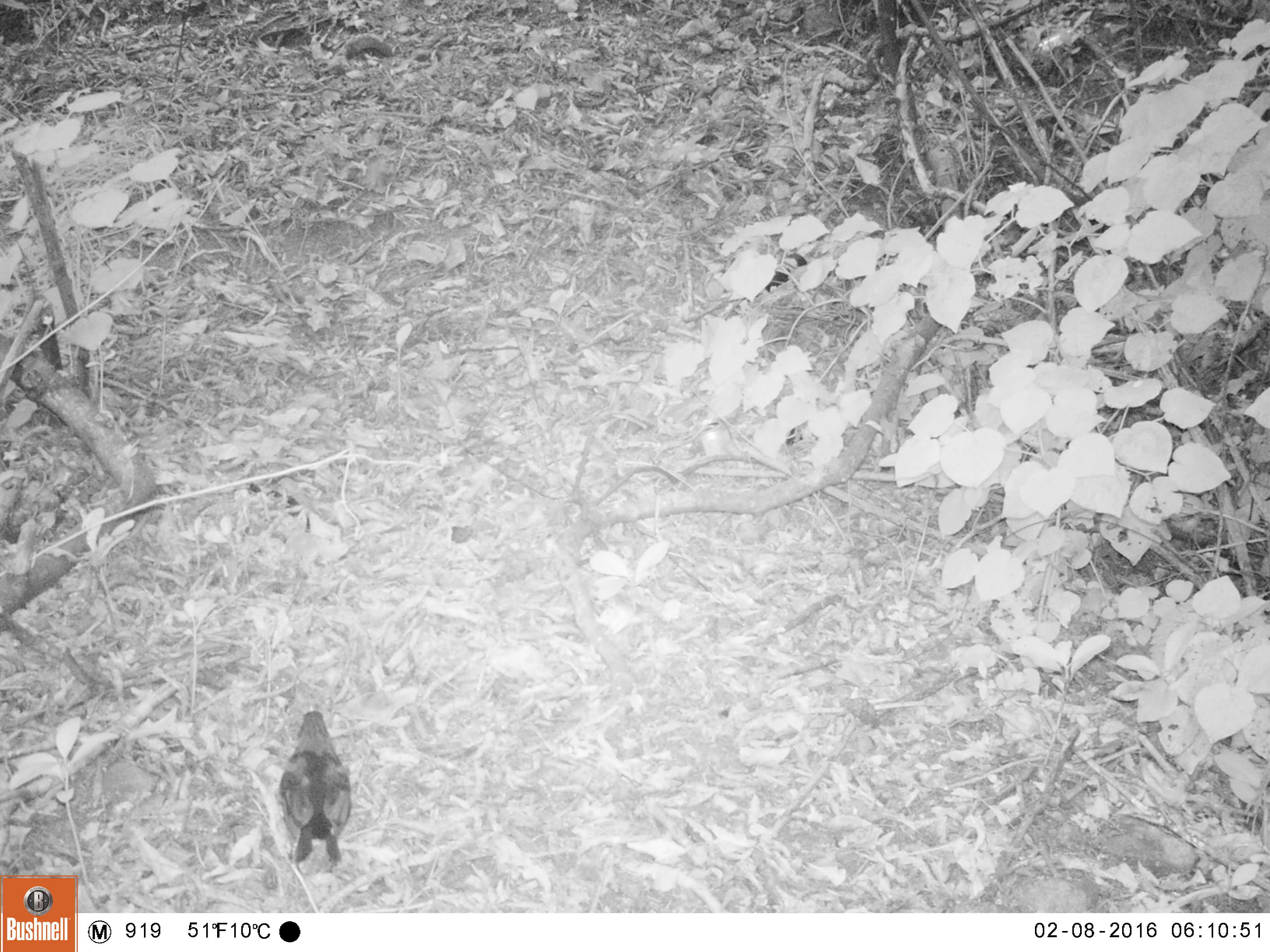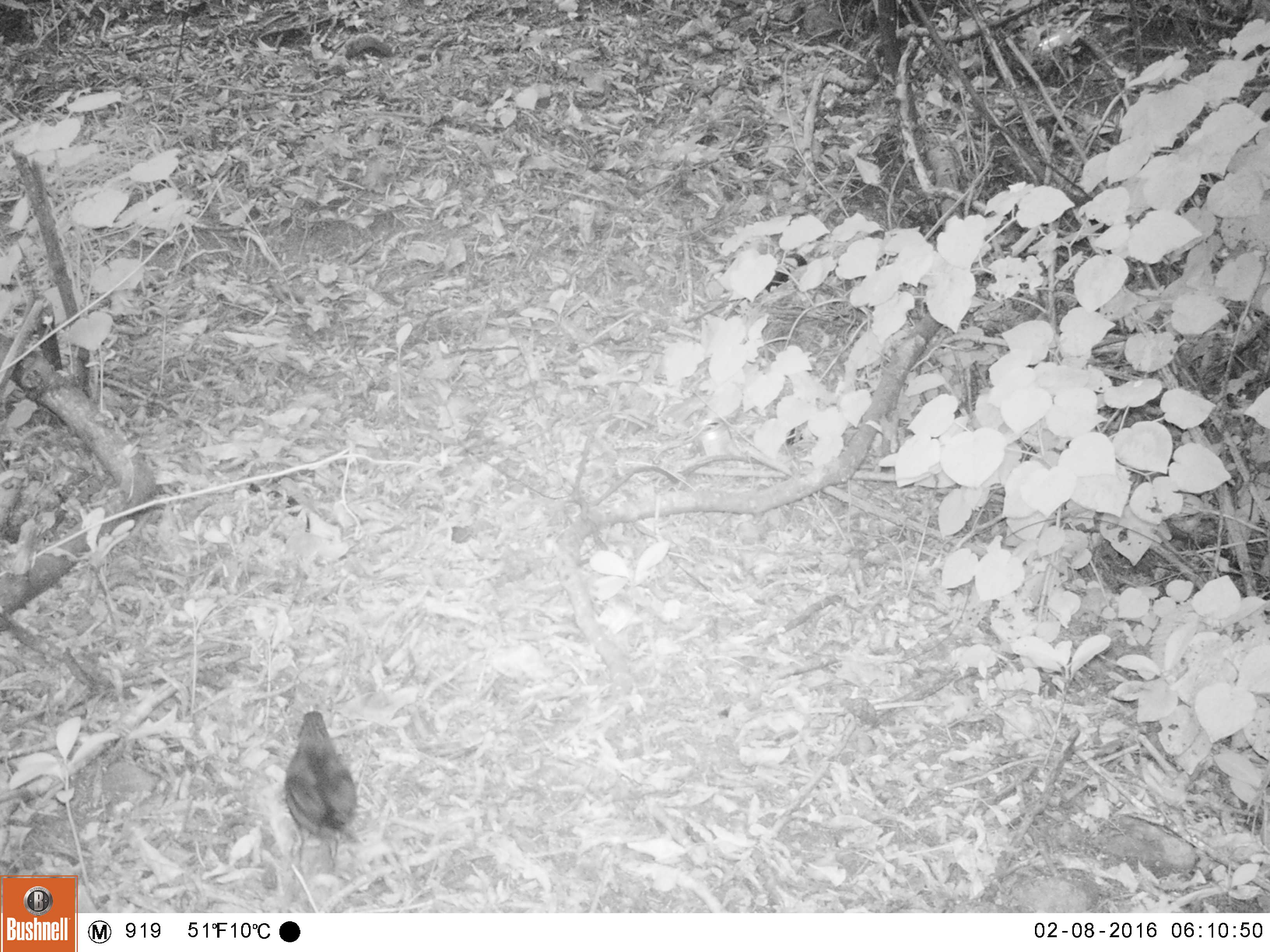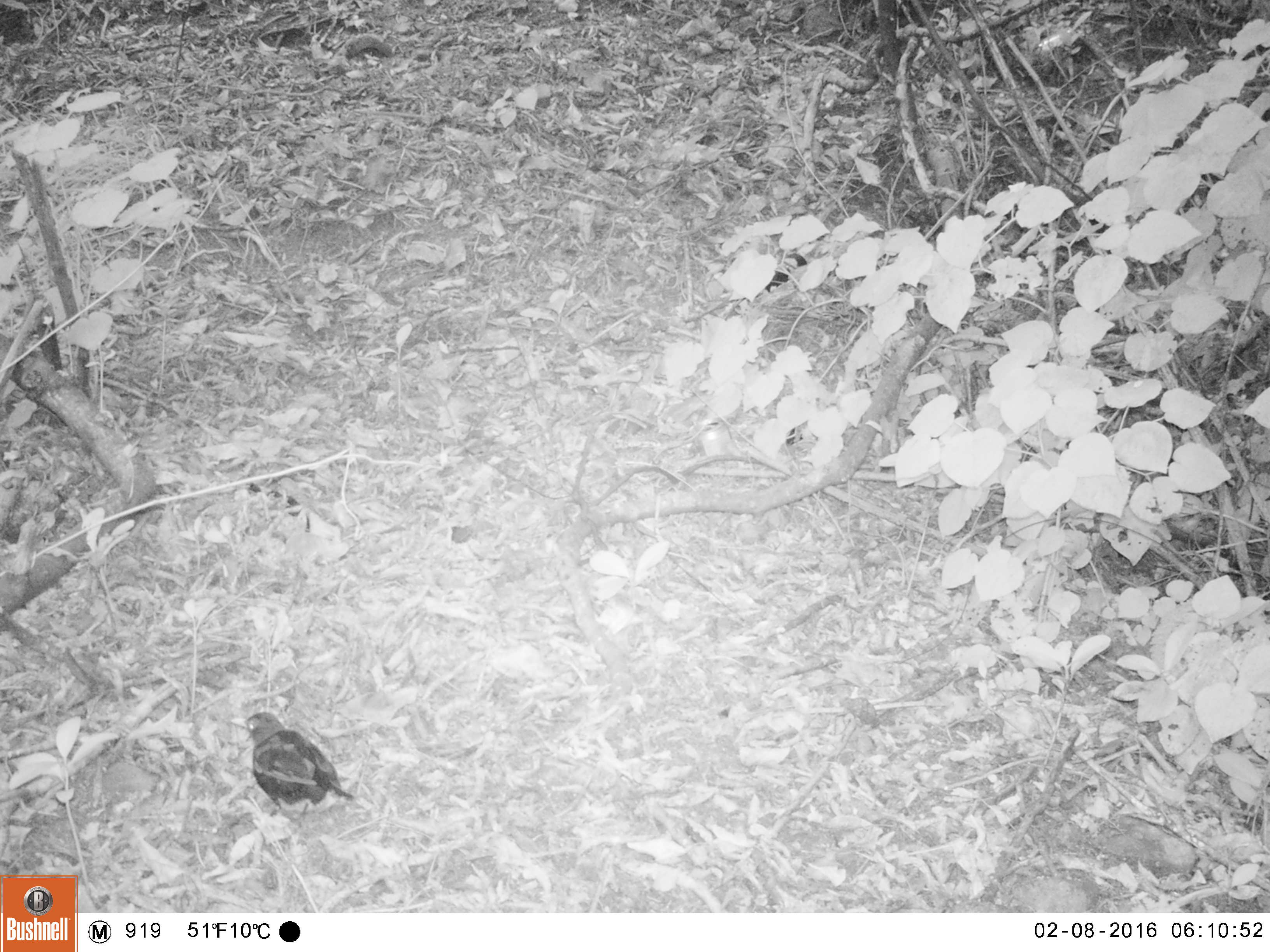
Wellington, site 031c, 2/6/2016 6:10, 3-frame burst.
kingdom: Animalia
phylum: Chordata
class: Aves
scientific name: Aves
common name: bird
Bird (Aves).